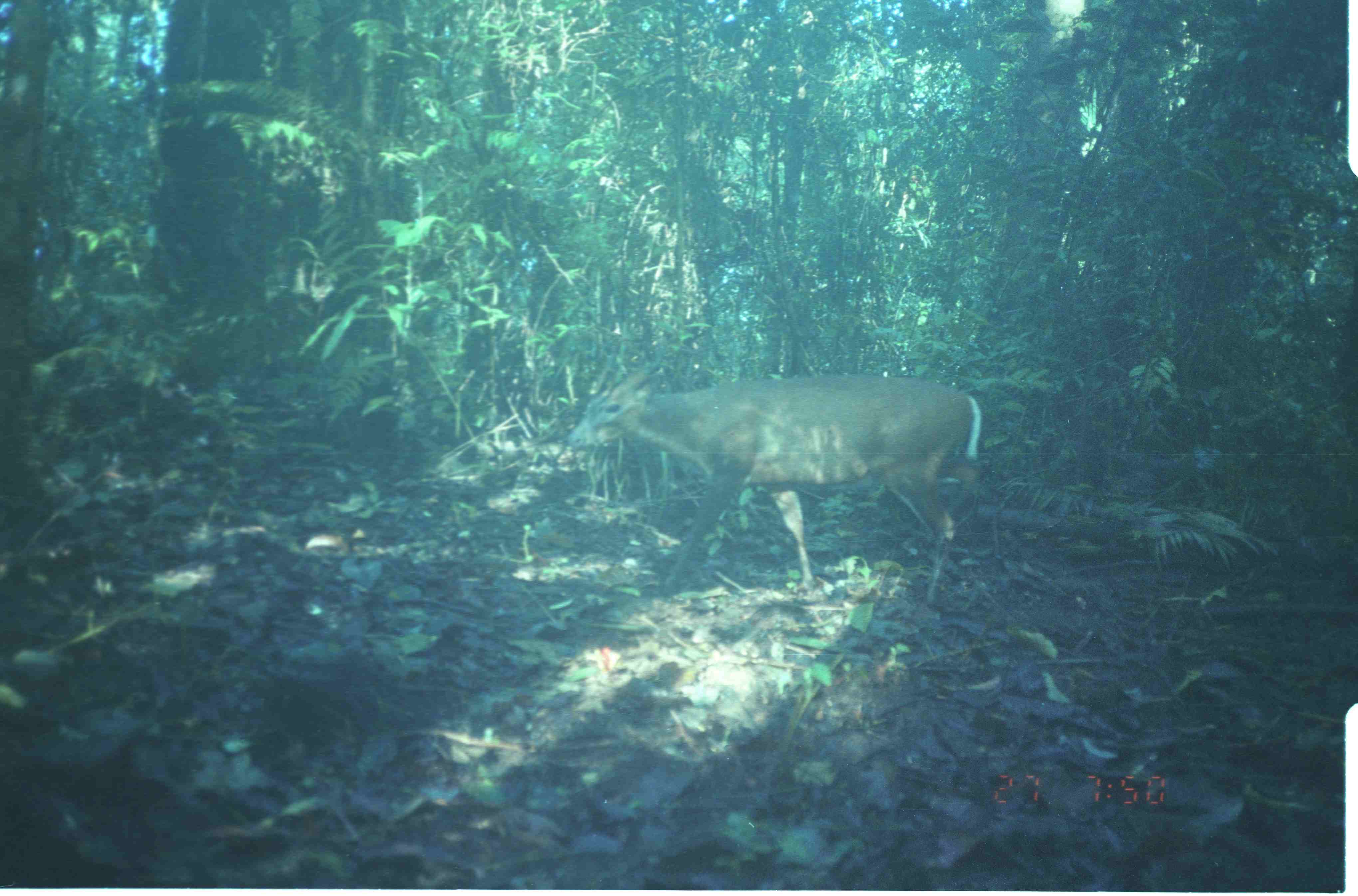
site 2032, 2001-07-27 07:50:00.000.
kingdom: Animalia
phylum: Chordata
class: Mammalia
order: Artiodactyla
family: Cervidae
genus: Muntiacus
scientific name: Muntiacus muntjak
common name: southern red muntjac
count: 1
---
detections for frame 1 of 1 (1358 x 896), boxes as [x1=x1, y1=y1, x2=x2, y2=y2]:
muntiacus muntjak: [x1=566, y1=361, x2=990, y2=598]